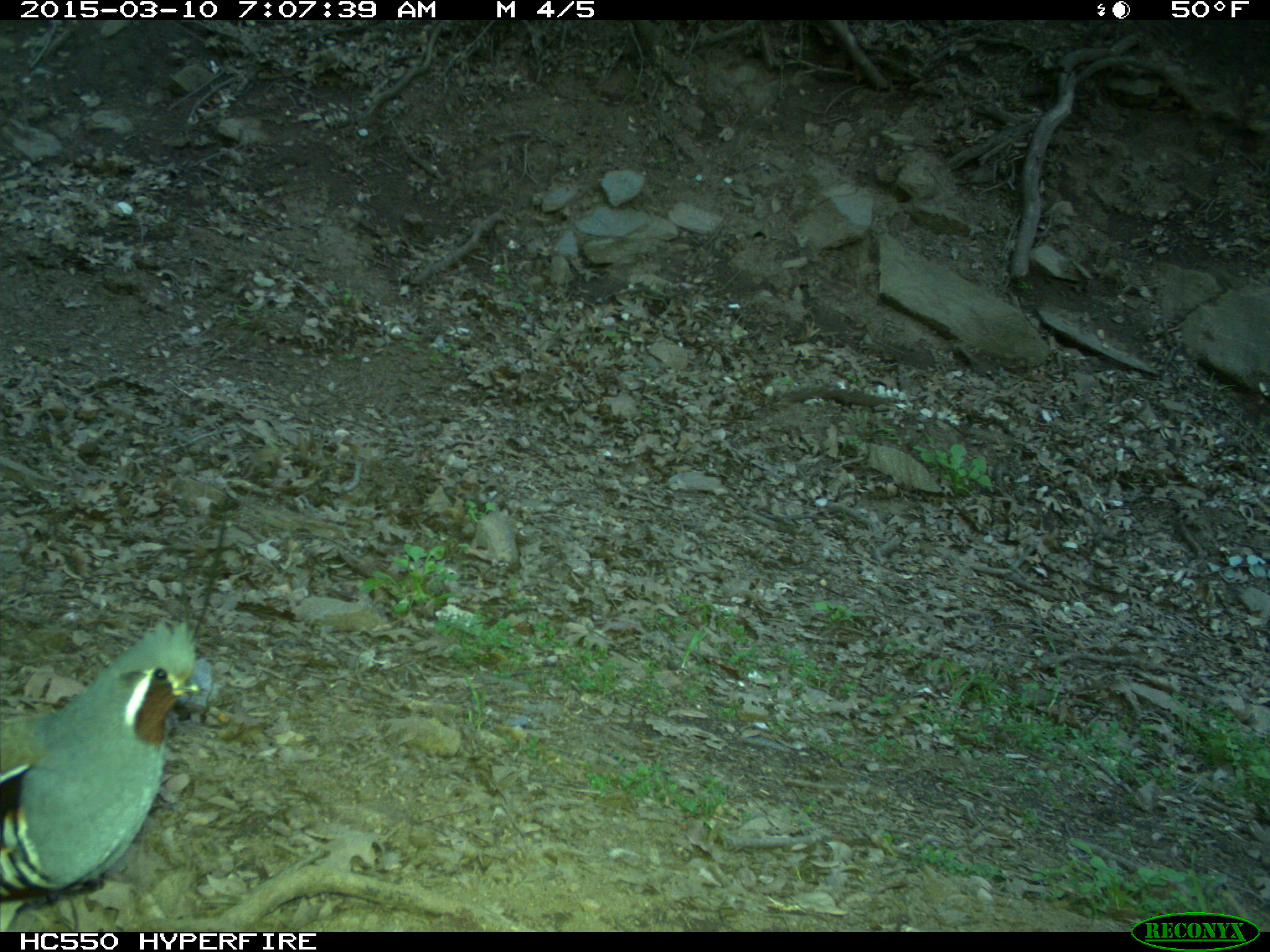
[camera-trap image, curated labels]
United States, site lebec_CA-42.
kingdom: Animalia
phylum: Chordata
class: Aves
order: Galliformes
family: Odontophoridae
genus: Callipepla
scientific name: Callipepla californica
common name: california quail